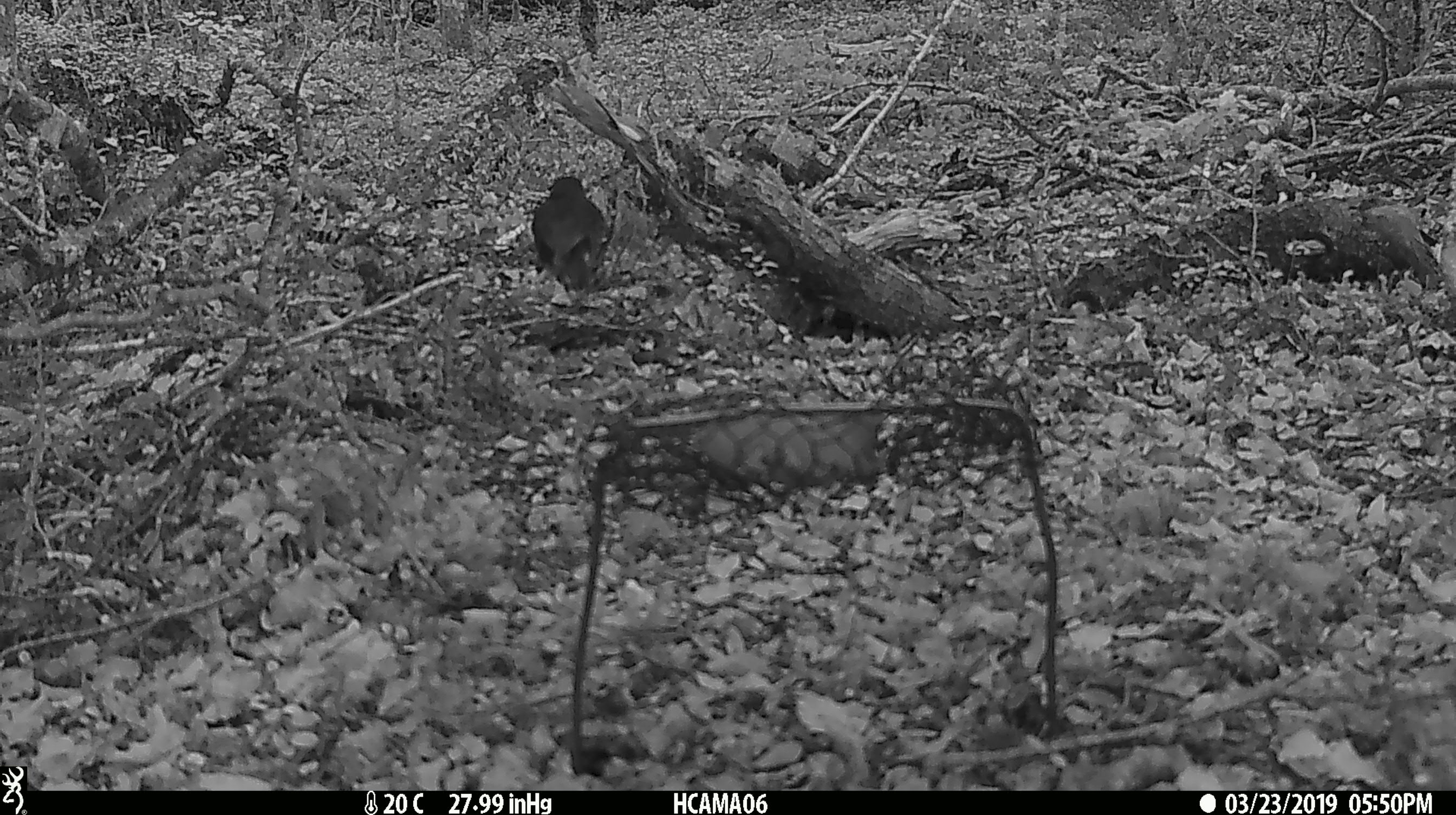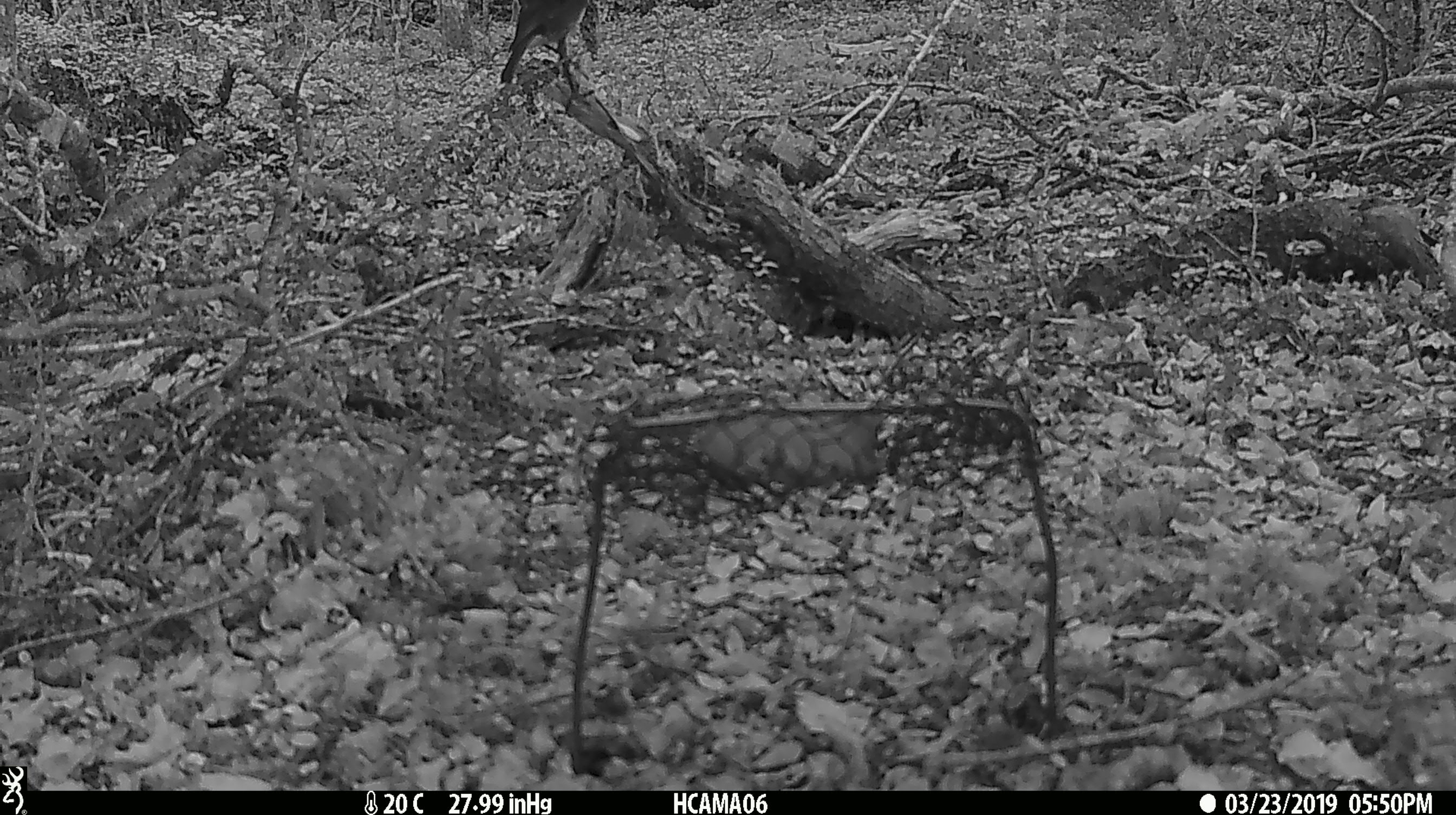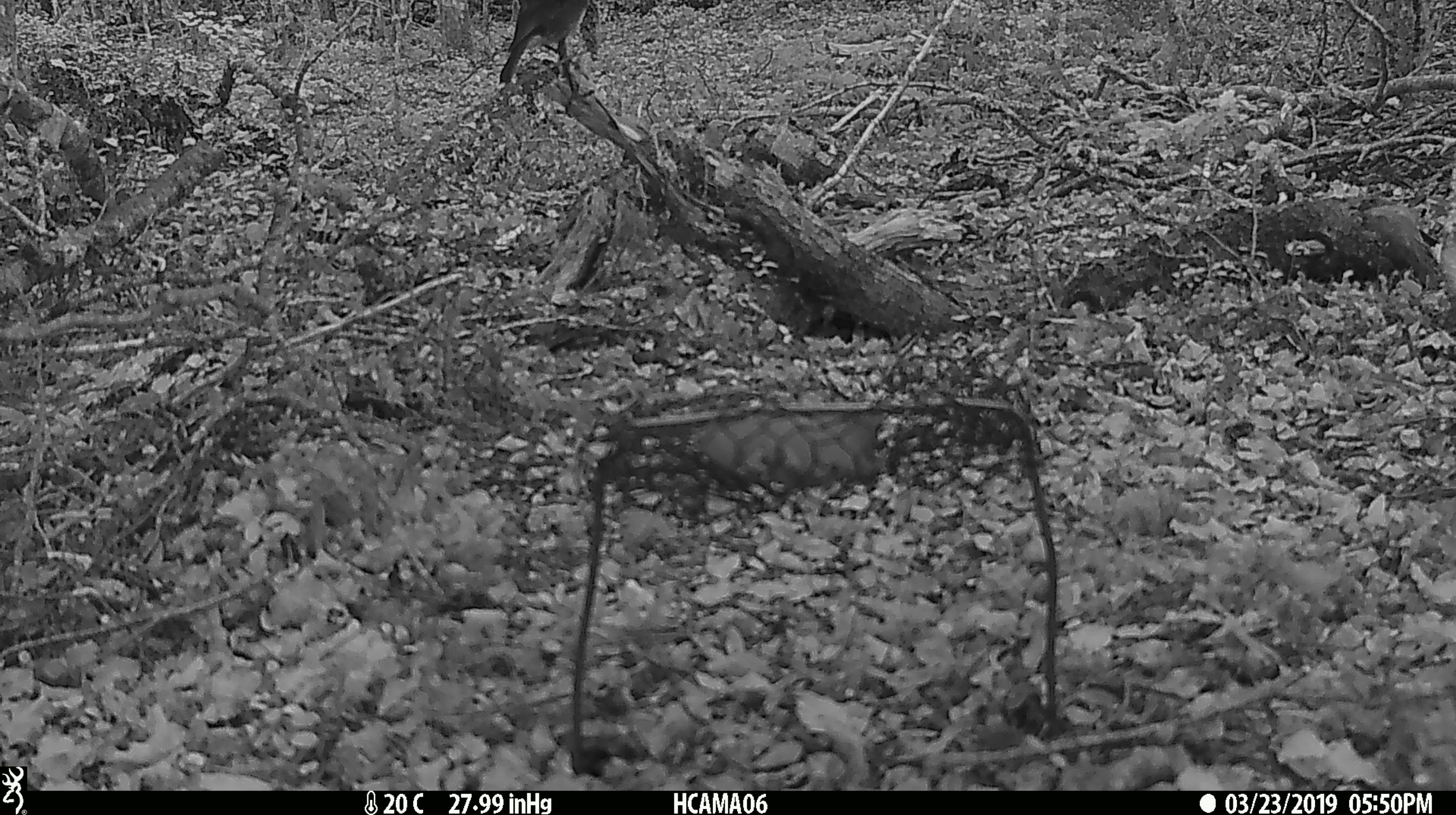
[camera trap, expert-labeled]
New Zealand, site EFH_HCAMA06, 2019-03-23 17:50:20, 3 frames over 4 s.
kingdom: Animalia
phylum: Chordata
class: Aves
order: Passeriformes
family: Petroicidae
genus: Petroica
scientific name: Petroica australis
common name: new zealand robin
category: robin